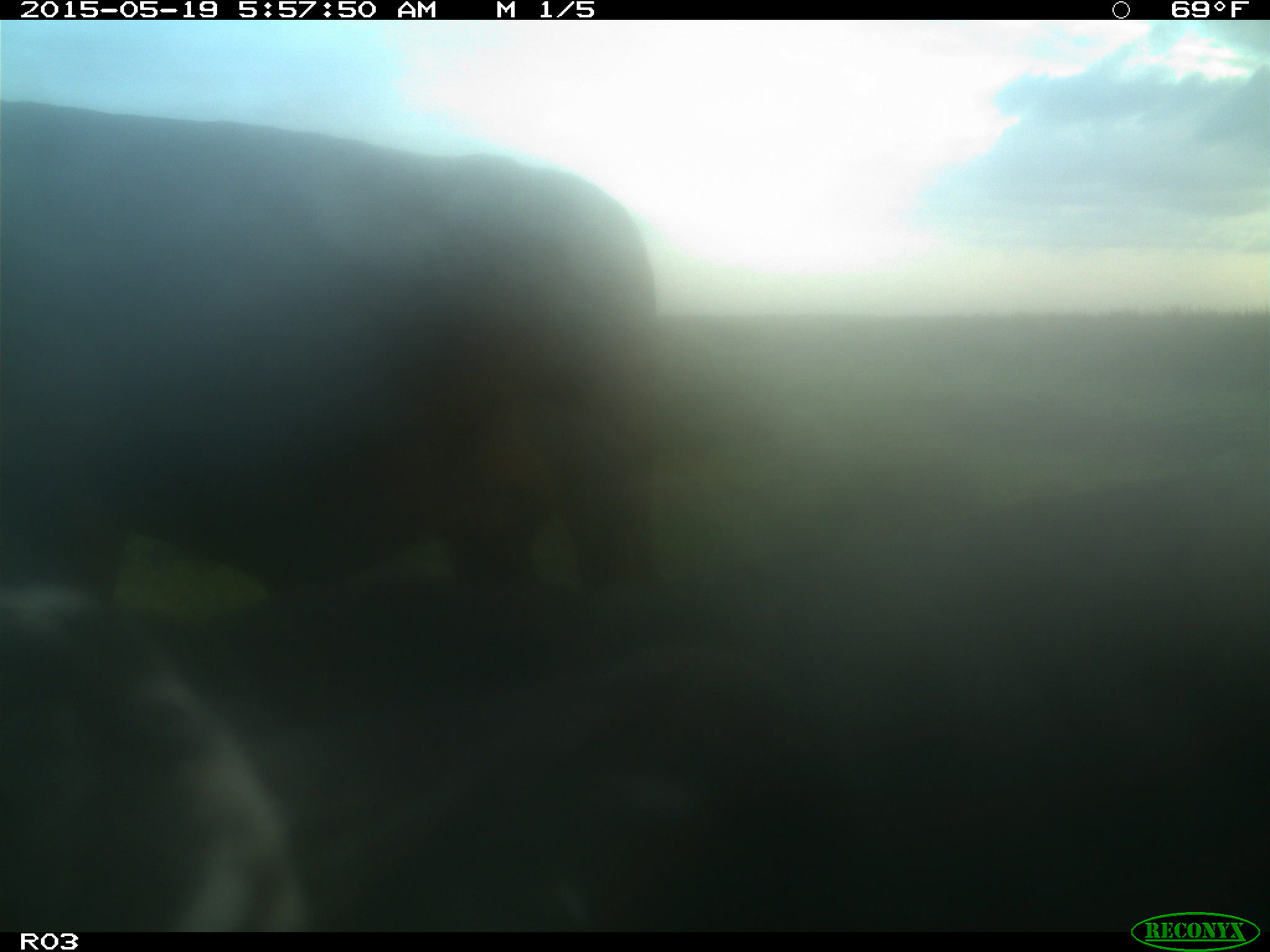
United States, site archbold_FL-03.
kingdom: Animalia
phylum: Chordata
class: Mammalia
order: Artiodactyla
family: Bovidae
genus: Bos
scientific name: Bos taurus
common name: domestic cow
Bos taurus (domestic cow).